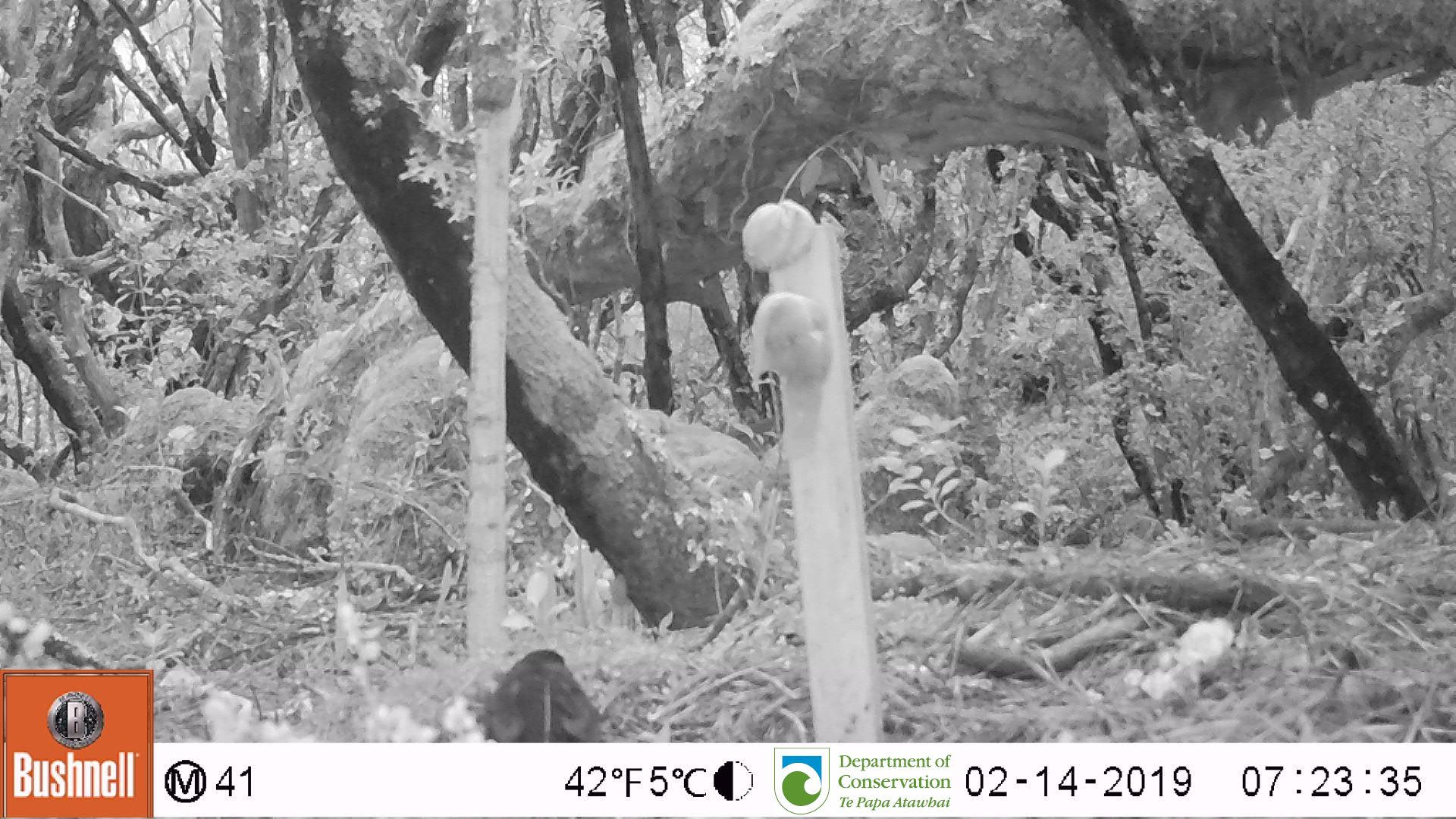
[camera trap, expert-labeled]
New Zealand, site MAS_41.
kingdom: Animalia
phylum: Chordata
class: Aves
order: Passeriformes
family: Turdidae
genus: Turdus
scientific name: Turdus merula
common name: eurasian blackbird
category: blackbird